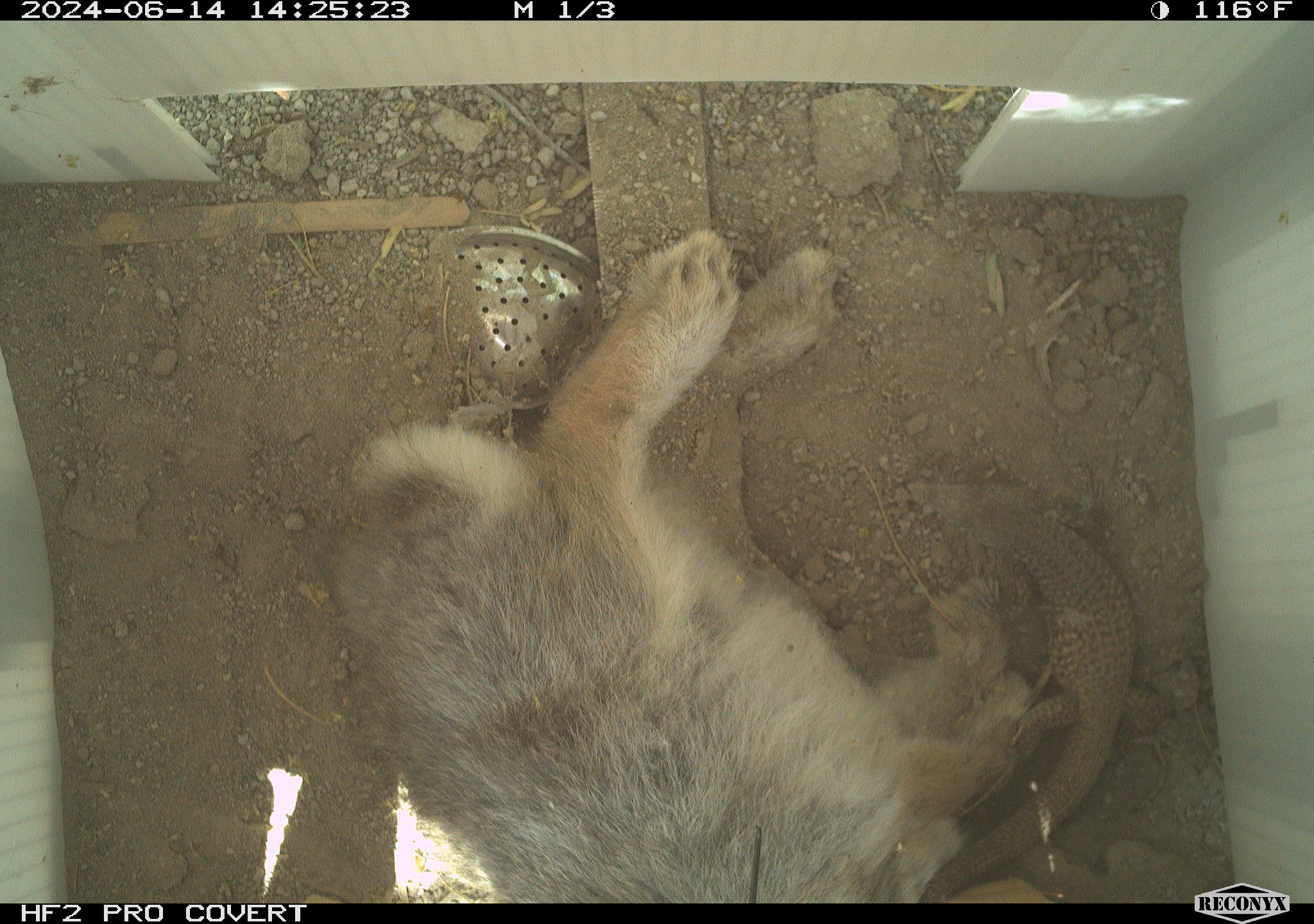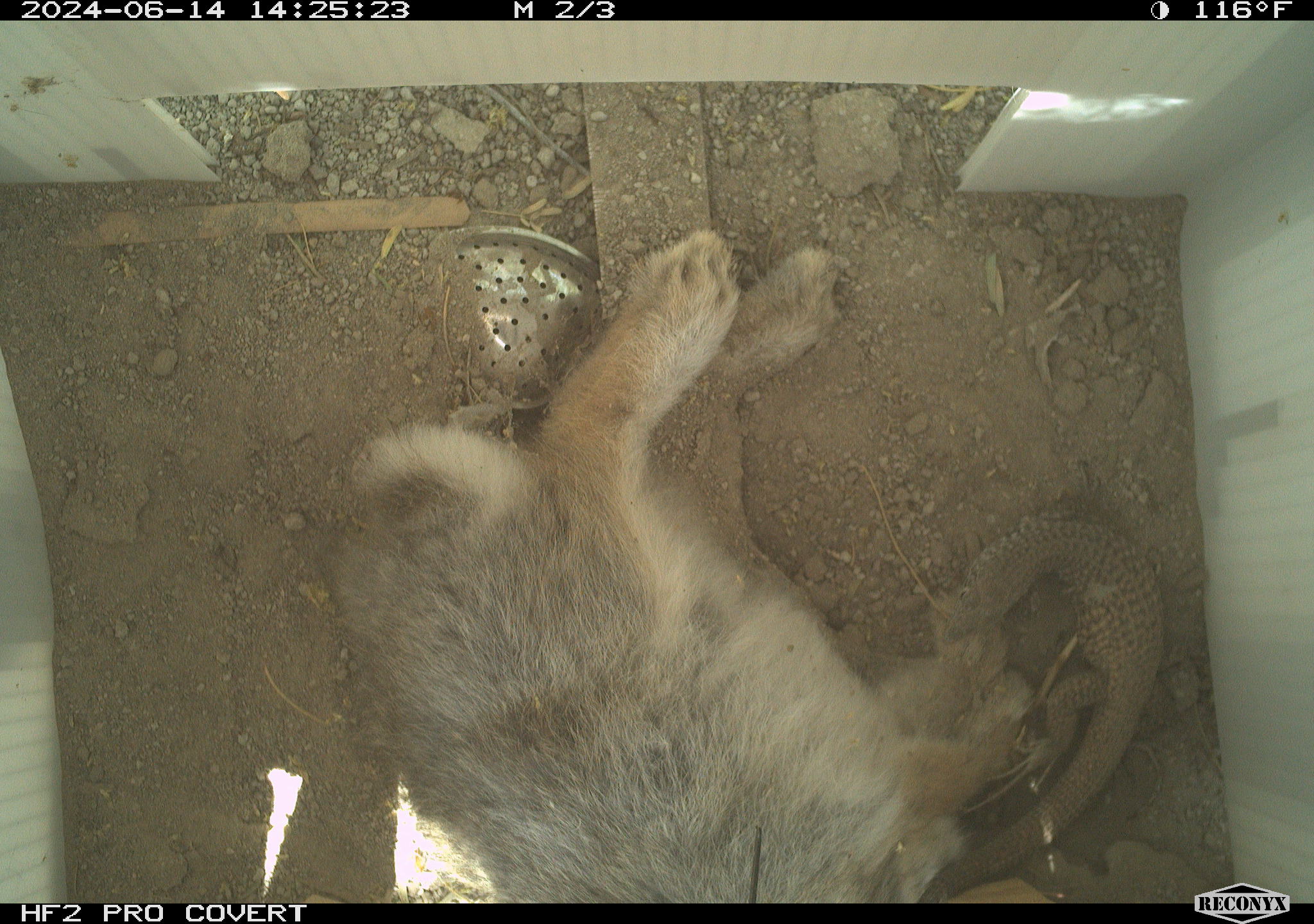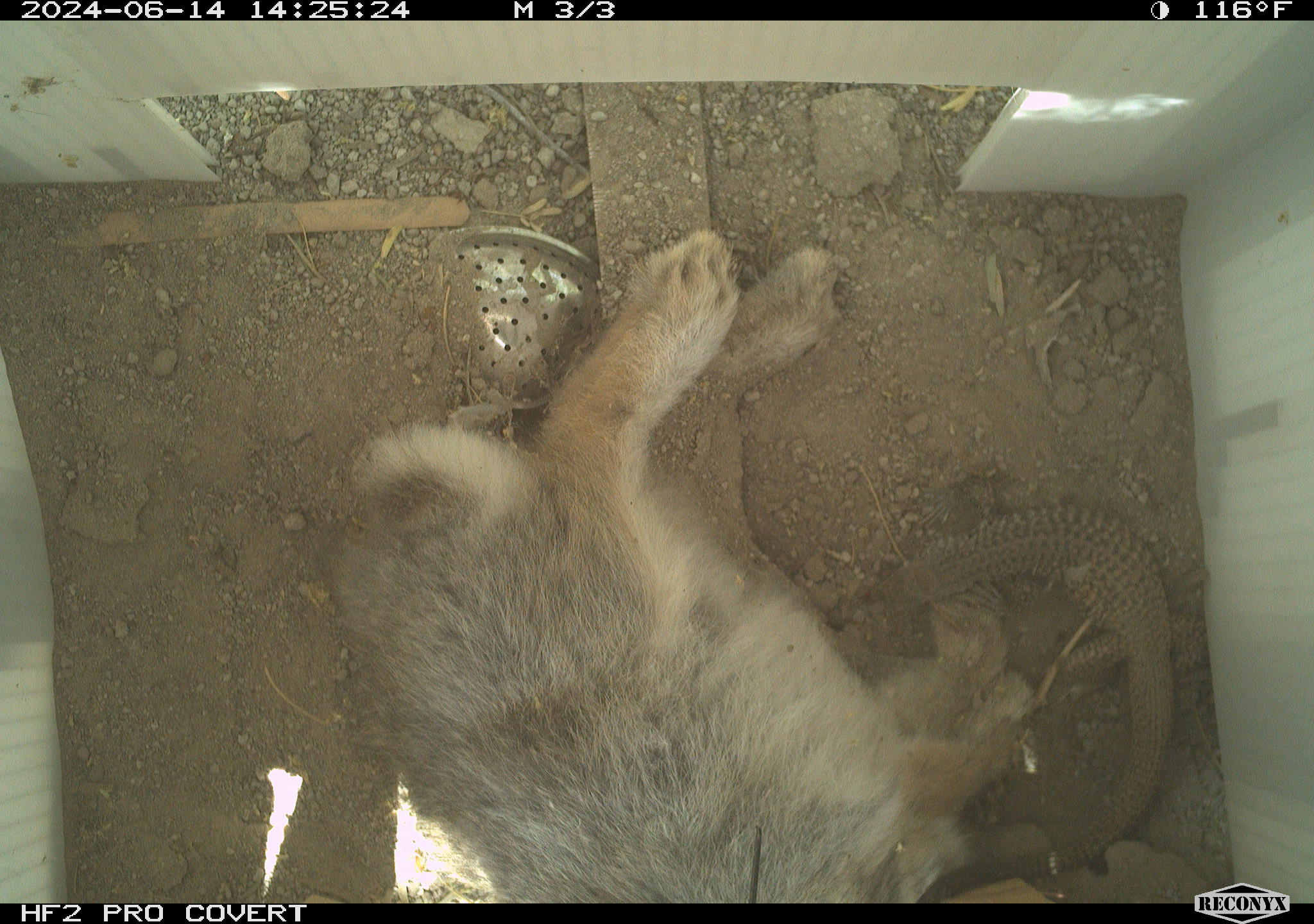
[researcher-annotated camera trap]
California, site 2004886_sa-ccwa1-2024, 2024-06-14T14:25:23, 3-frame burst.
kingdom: Animalia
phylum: Chordata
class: Mammalia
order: Lagomorpha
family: Leporidae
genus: Sylvilagus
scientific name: Sylvilagus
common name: cottontail rabbits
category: sylvilagus species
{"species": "sylvilagus species (cottontail rabbits) (Sylvilagus)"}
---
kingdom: Animalia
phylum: Chordata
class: Reptilia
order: Squamata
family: Teiidae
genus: Aspidoscelis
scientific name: Aspidoscelis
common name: whiptail lizards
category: aspidoscelis species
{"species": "aspidoscelis species (whiptail lizards) (Aspidoscelis)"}